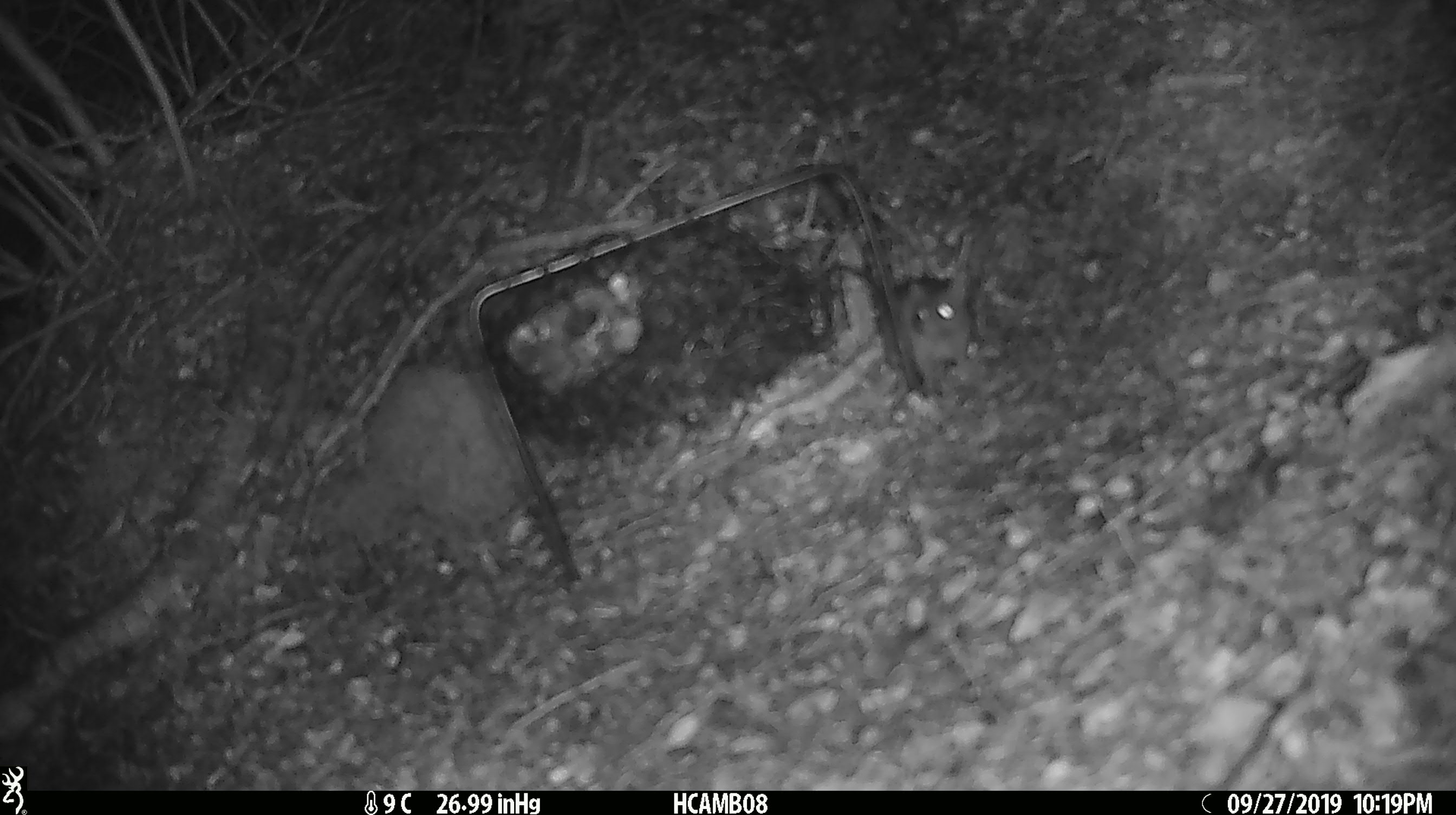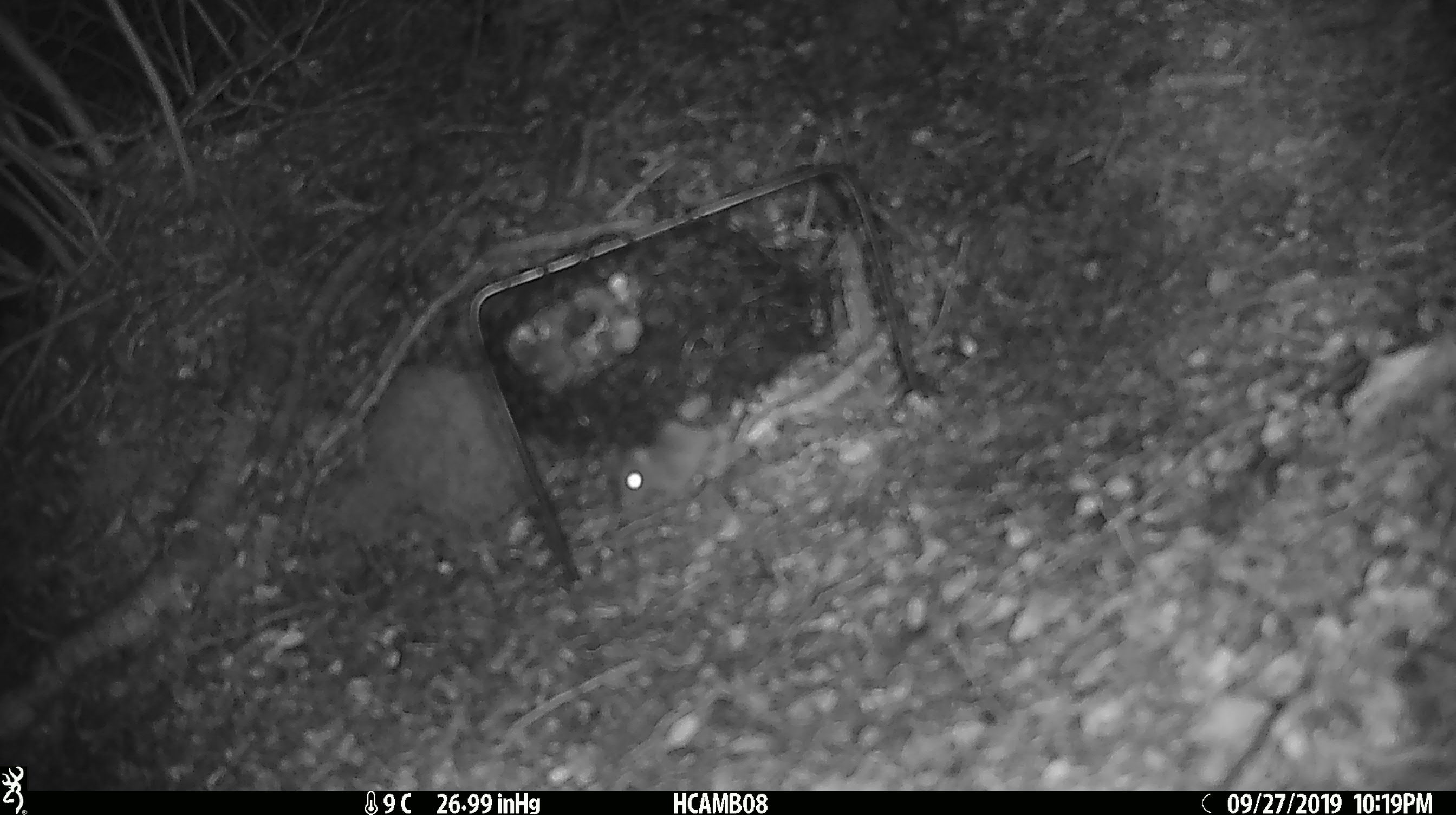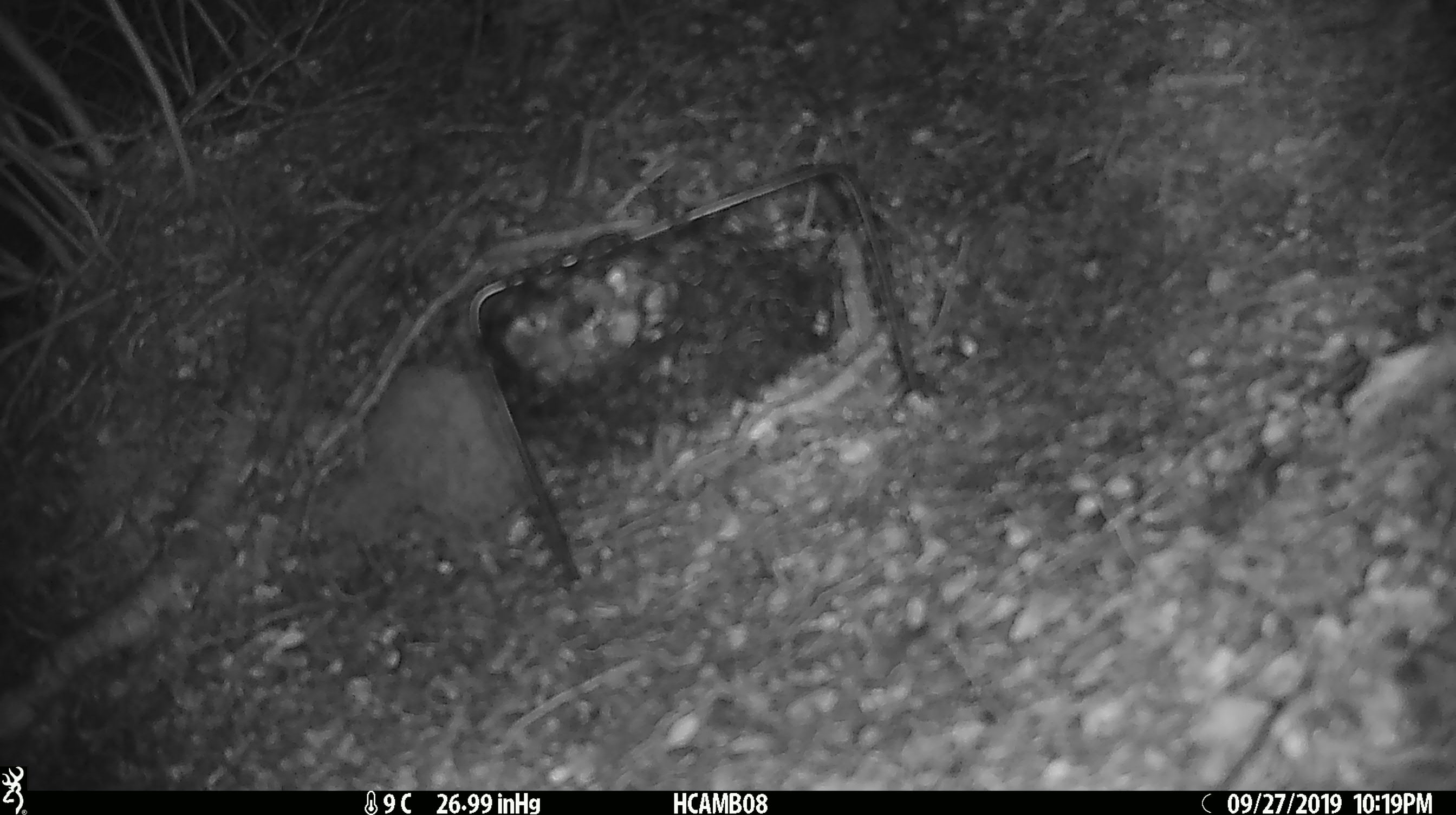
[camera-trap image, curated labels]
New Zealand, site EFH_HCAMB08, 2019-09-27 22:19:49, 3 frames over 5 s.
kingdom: Animalia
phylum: Chordata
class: Mammalia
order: Rodentia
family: Muridae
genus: Mus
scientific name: Mus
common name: mouse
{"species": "mouse (Mus)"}